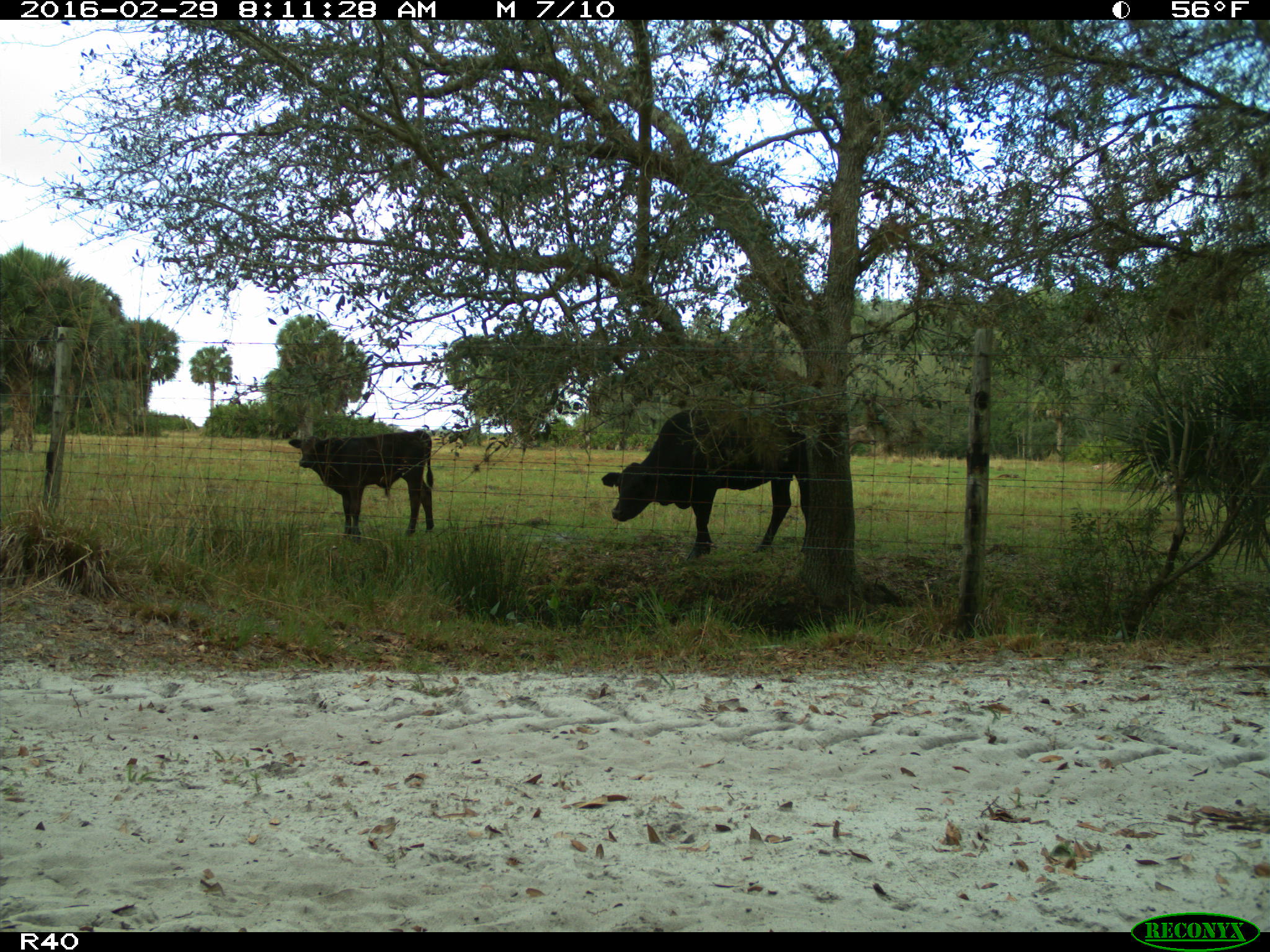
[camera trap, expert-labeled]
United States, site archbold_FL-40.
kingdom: Animalia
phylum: Chordata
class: Mammalia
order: Artiodactyla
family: Bovidae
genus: Bos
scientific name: Bos taurus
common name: domestic cow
Bos taurus (domestic cow).